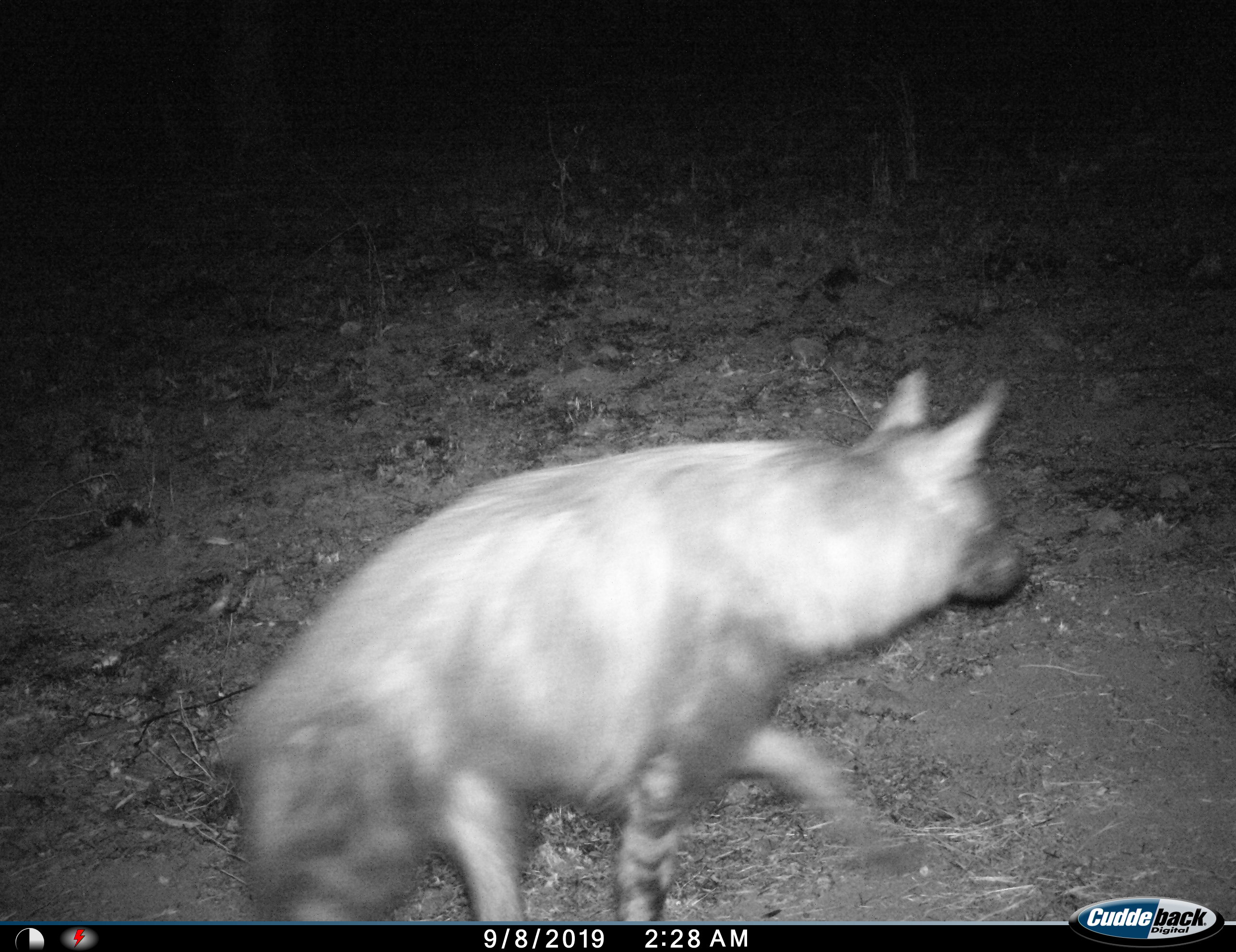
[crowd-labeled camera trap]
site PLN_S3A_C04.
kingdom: Animalia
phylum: Chordata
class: Mammalia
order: Carnivora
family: Hyaenidae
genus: Parahyaena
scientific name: Parahyaena brunnea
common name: brown hyena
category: hyenabrown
Hyenabrown (brown hyena) (Parahyaena brunnea), count 1. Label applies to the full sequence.